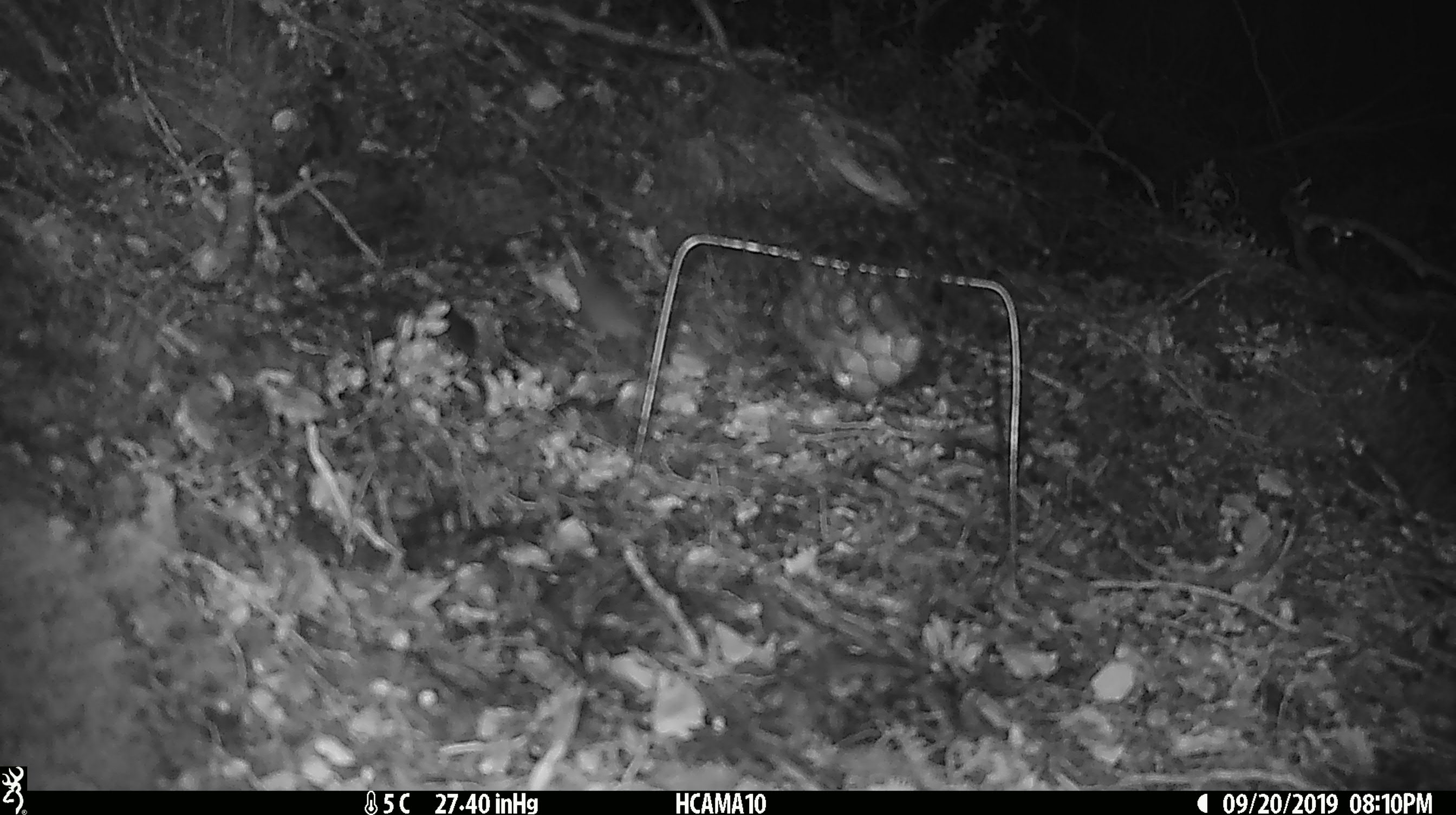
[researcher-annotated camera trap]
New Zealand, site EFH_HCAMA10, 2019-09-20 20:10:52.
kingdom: Animalia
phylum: Chordata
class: Mammalia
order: Rodentia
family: Muridae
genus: Mus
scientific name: Mus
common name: mouse